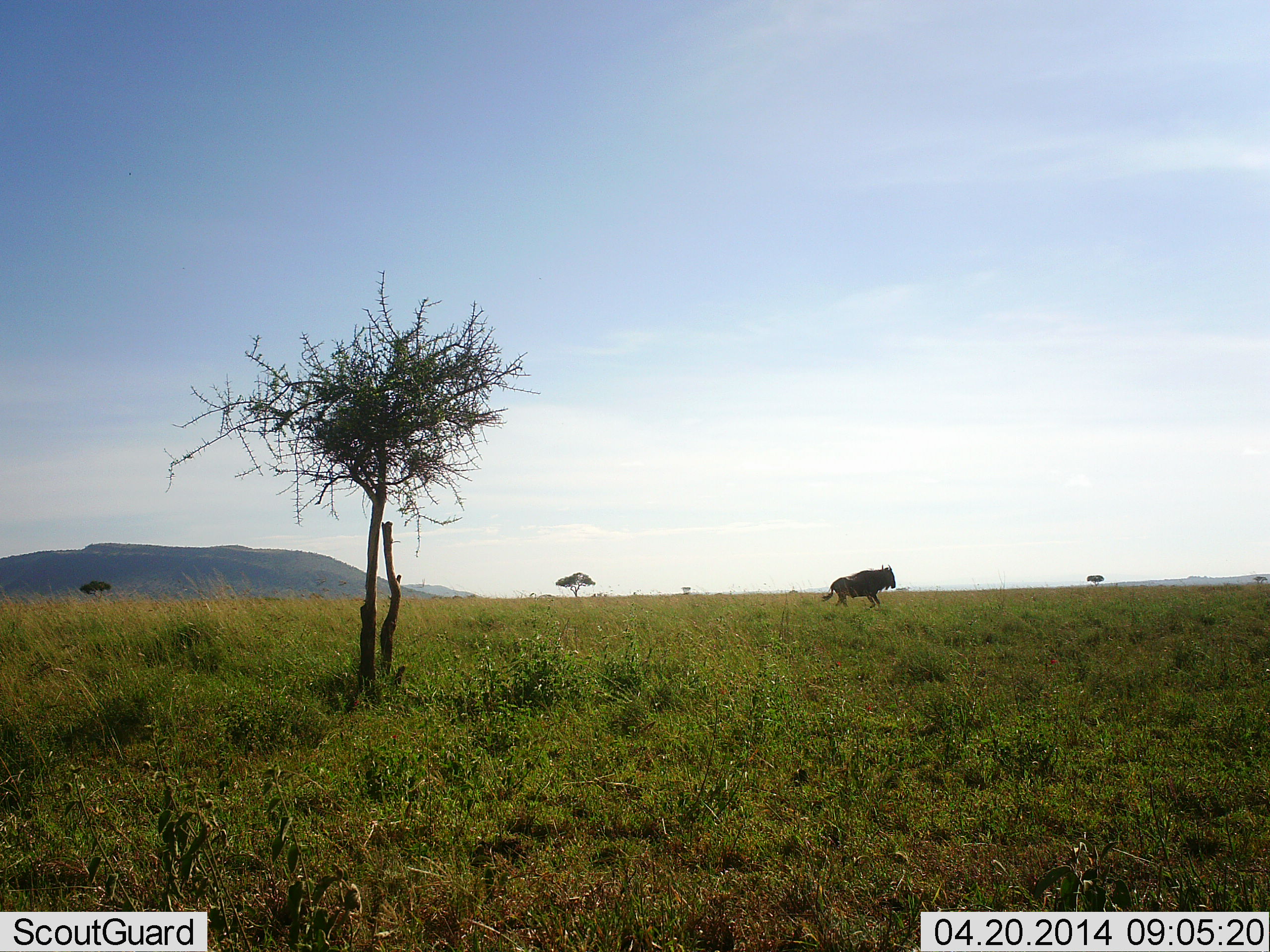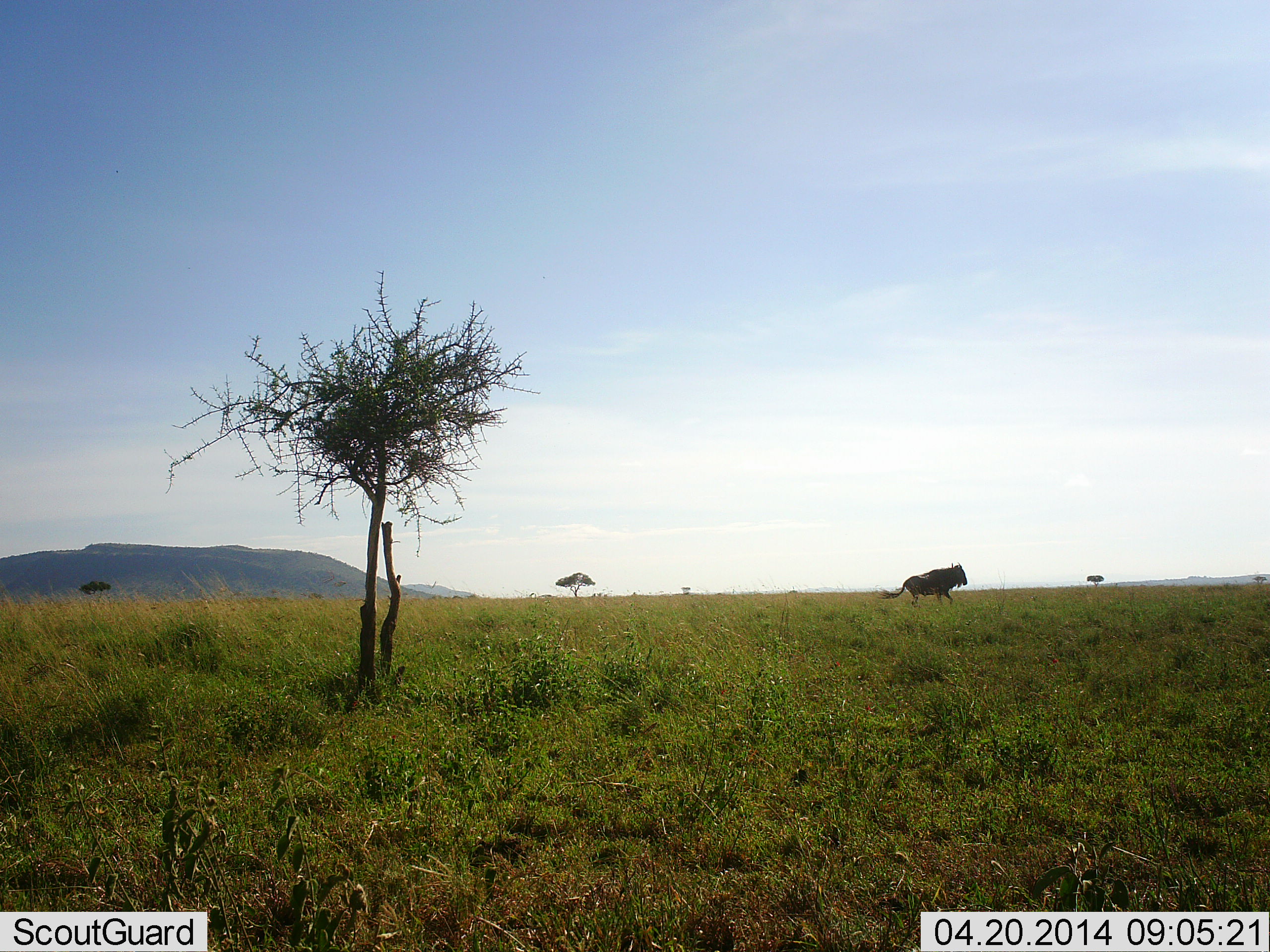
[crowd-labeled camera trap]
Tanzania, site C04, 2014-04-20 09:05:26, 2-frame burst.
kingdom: Animalia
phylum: Chordata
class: Mammalia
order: Artiodactyla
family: Bovidae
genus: Connochaetes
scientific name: Connochaetes taurinus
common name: blue wildebeest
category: wildebeest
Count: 1.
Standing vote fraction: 0%.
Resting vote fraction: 0%.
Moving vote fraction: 100%.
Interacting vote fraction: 0%.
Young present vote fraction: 0%.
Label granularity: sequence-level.